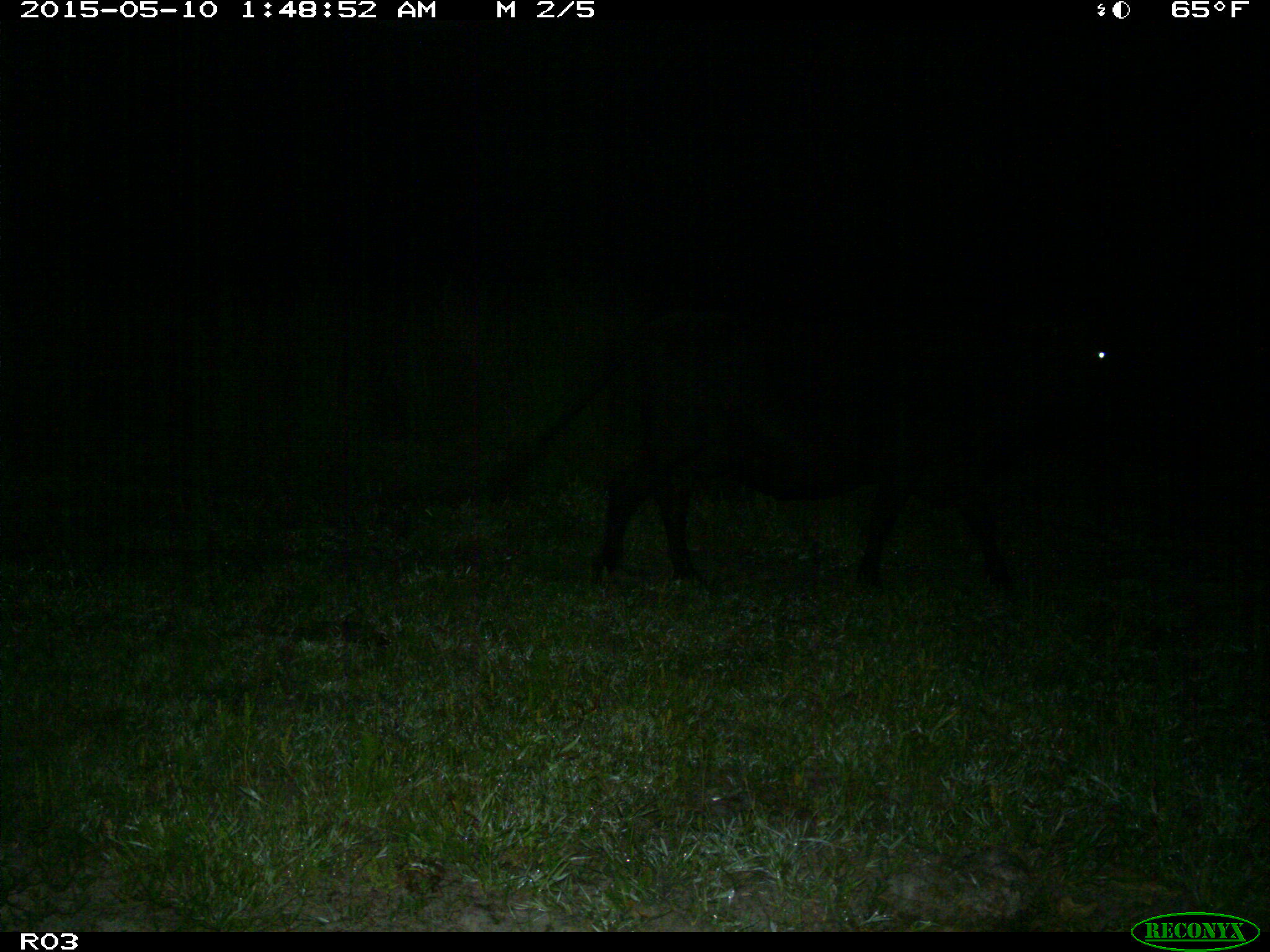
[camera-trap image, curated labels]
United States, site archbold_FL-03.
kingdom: Animalia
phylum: Chordata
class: Mammalia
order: Artiodactyla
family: Bovidae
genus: Bos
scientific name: Bos taurus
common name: domestic cow